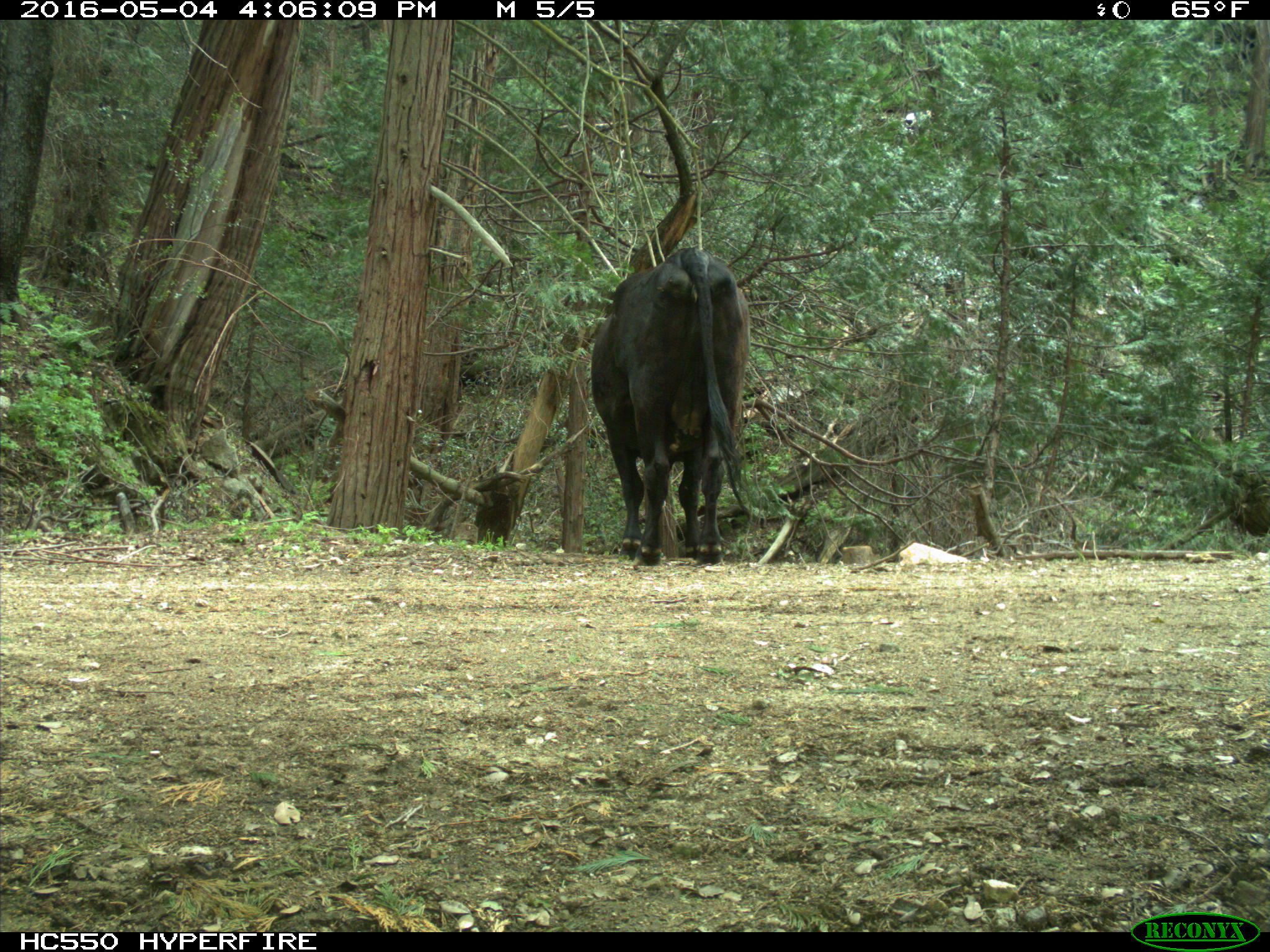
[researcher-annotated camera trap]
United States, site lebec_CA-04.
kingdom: Animalia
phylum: Chordata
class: Mammalia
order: Artiodactyla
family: Bovidae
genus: Bos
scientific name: Bos taurus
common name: domestic cow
Bos taurus (domestic cow).